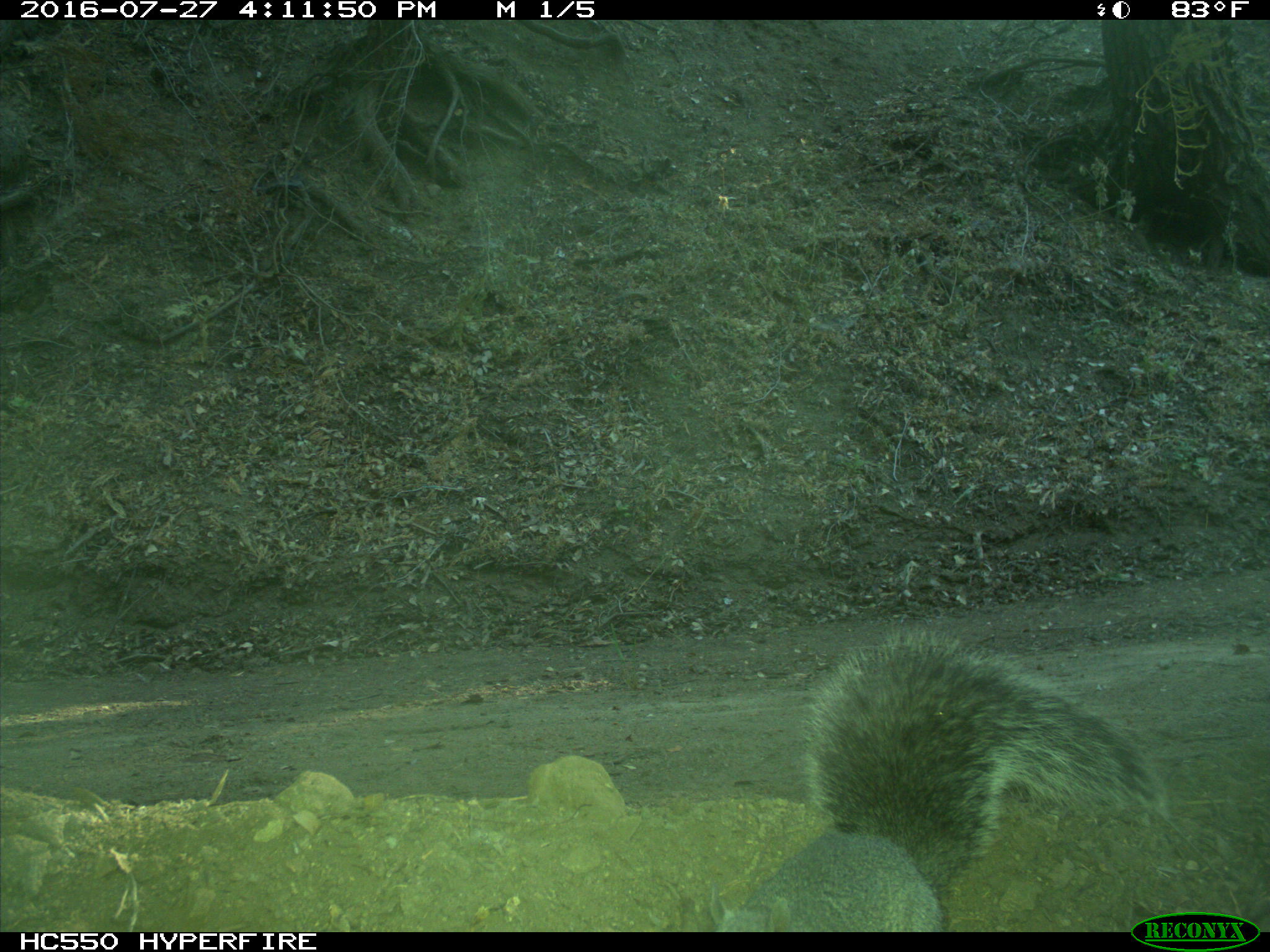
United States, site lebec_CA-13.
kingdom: Animalia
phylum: Chordata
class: Mammalia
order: Rodentia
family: Sciuridae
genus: Sciurus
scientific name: Sciurus carolinensis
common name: eastern gray squirrel